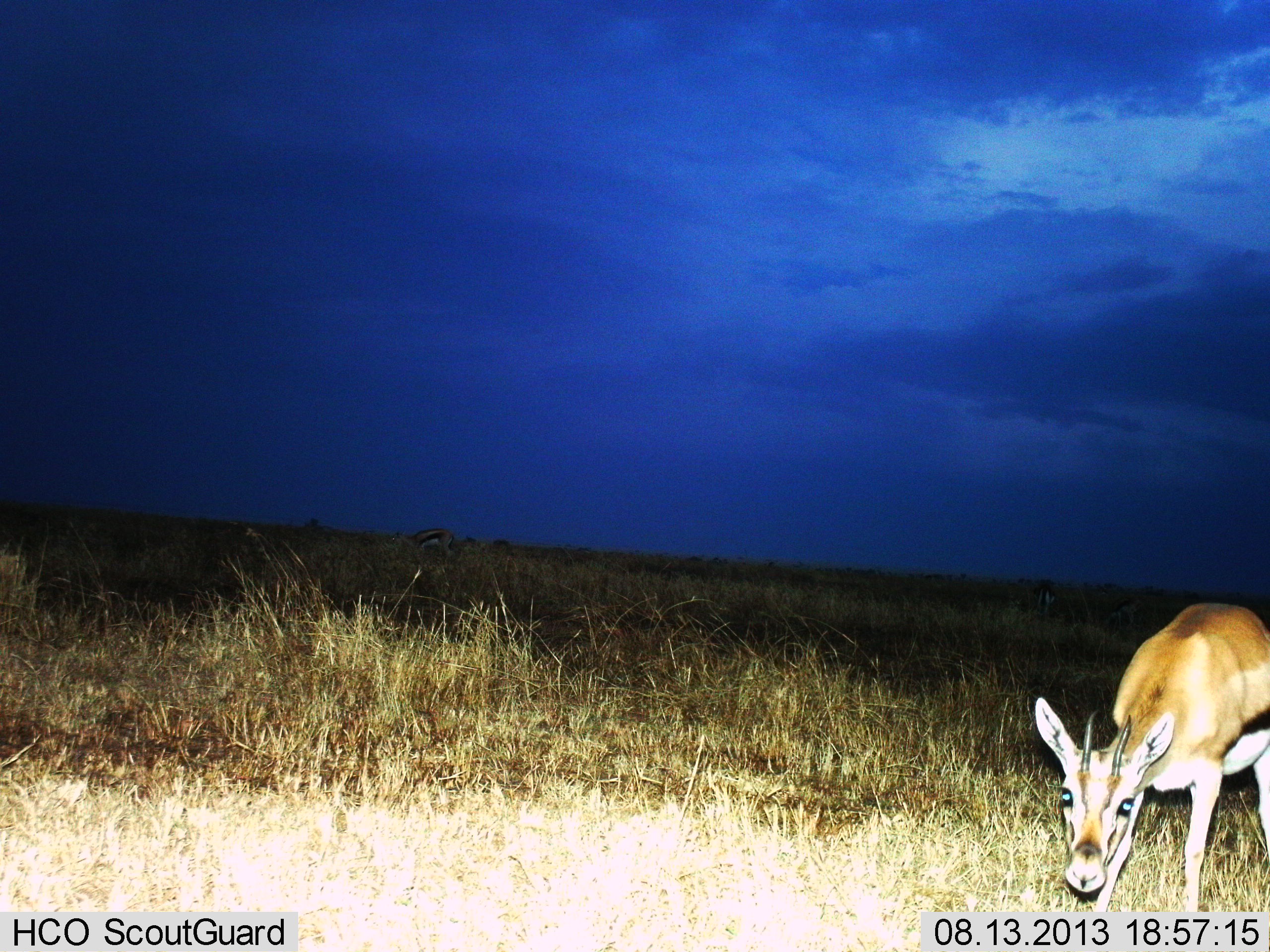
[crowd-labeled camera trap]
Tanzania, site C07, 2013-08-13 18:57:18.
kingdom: Animalia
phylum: Chordata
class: Mammalia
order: Artiodactyla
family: Bovidae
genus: Eudorcas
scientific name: Eudorcas thomsonii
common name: thomson's gazelle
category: gazellethomsons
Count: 2.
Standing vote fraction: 53%.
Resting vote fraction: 3%.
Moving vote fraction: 3%.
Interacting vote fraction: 3%.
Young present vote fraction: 3%.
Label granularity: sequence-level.